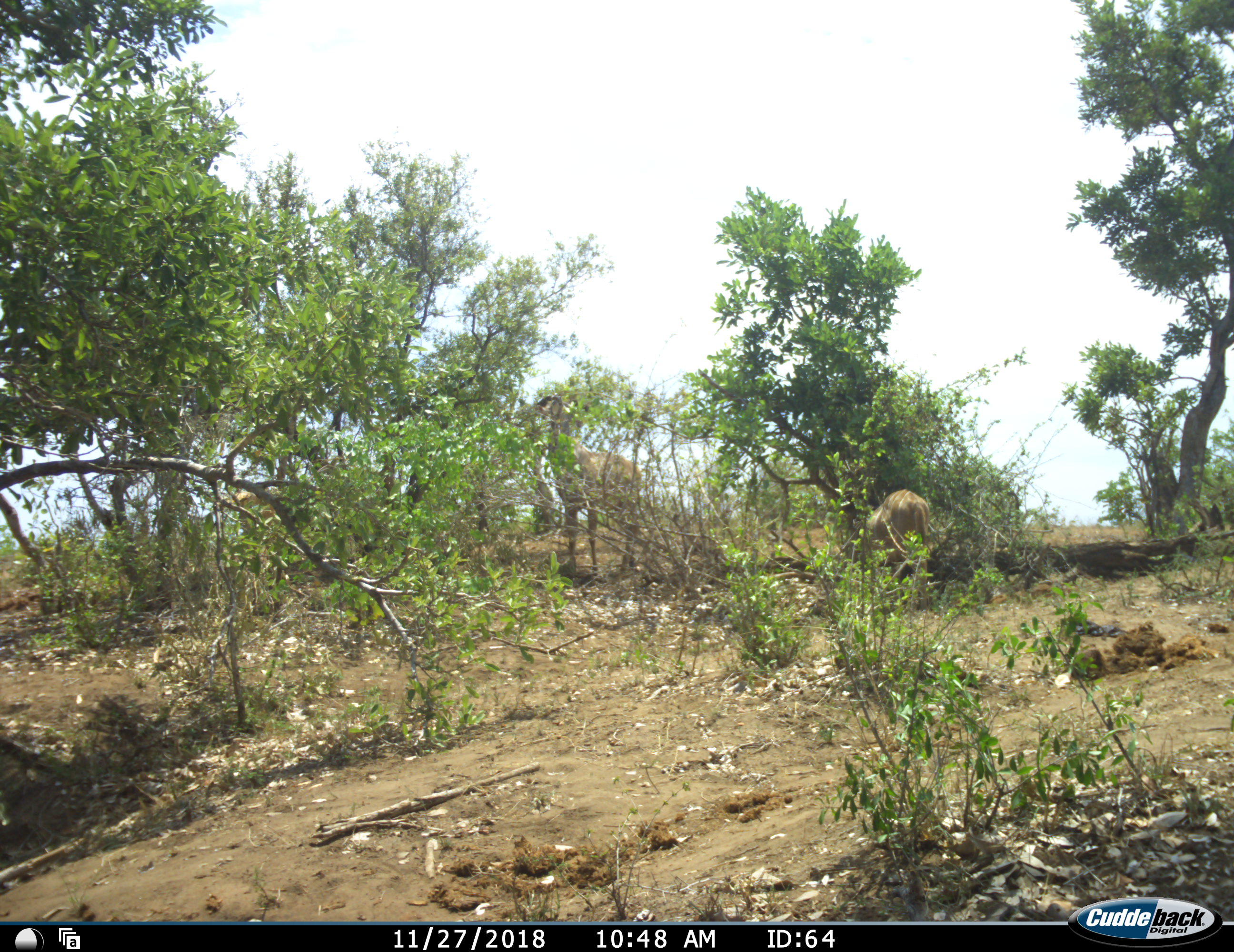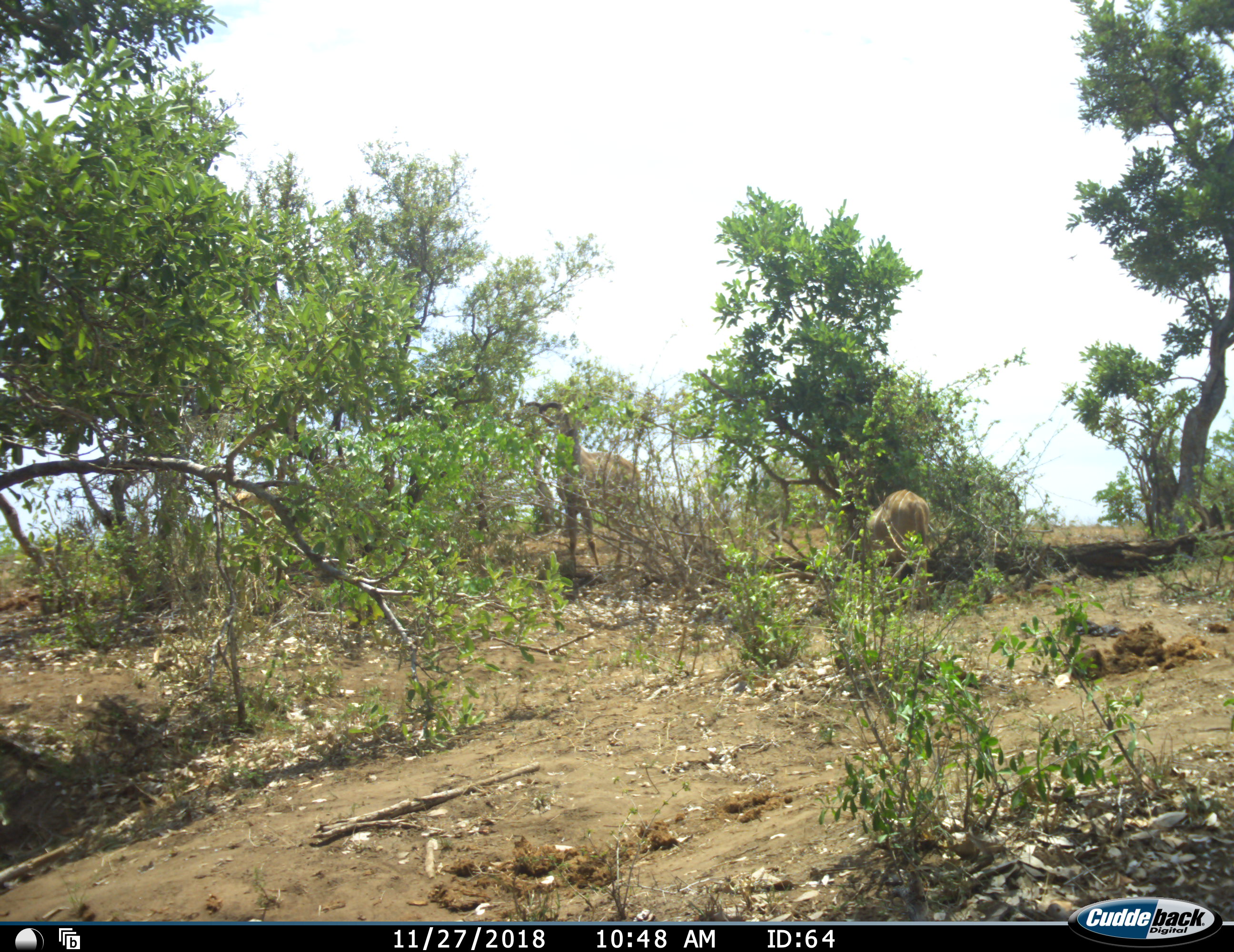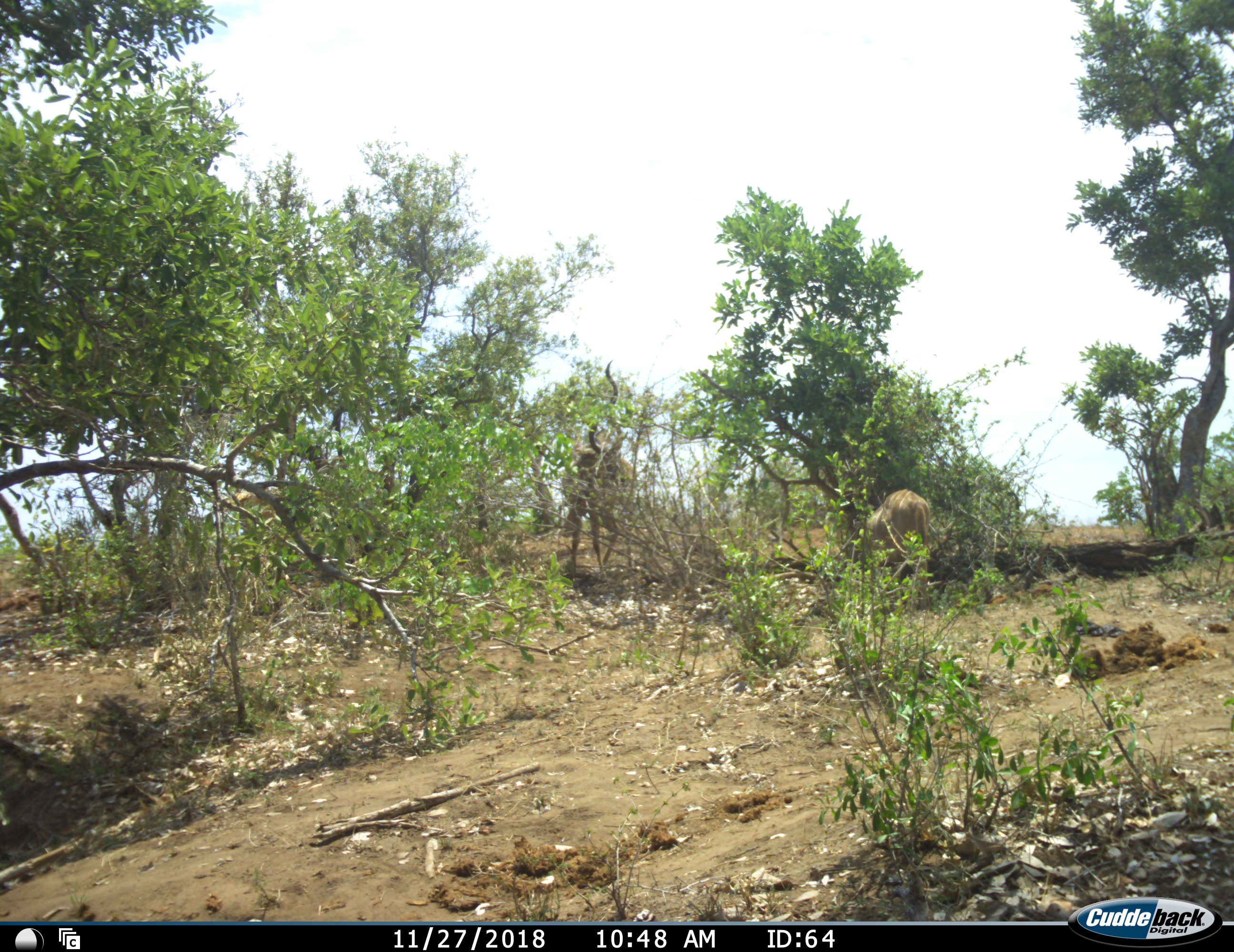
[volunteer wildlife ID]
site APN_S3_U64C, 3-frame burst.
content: unidentified animal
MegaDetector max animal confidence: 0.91